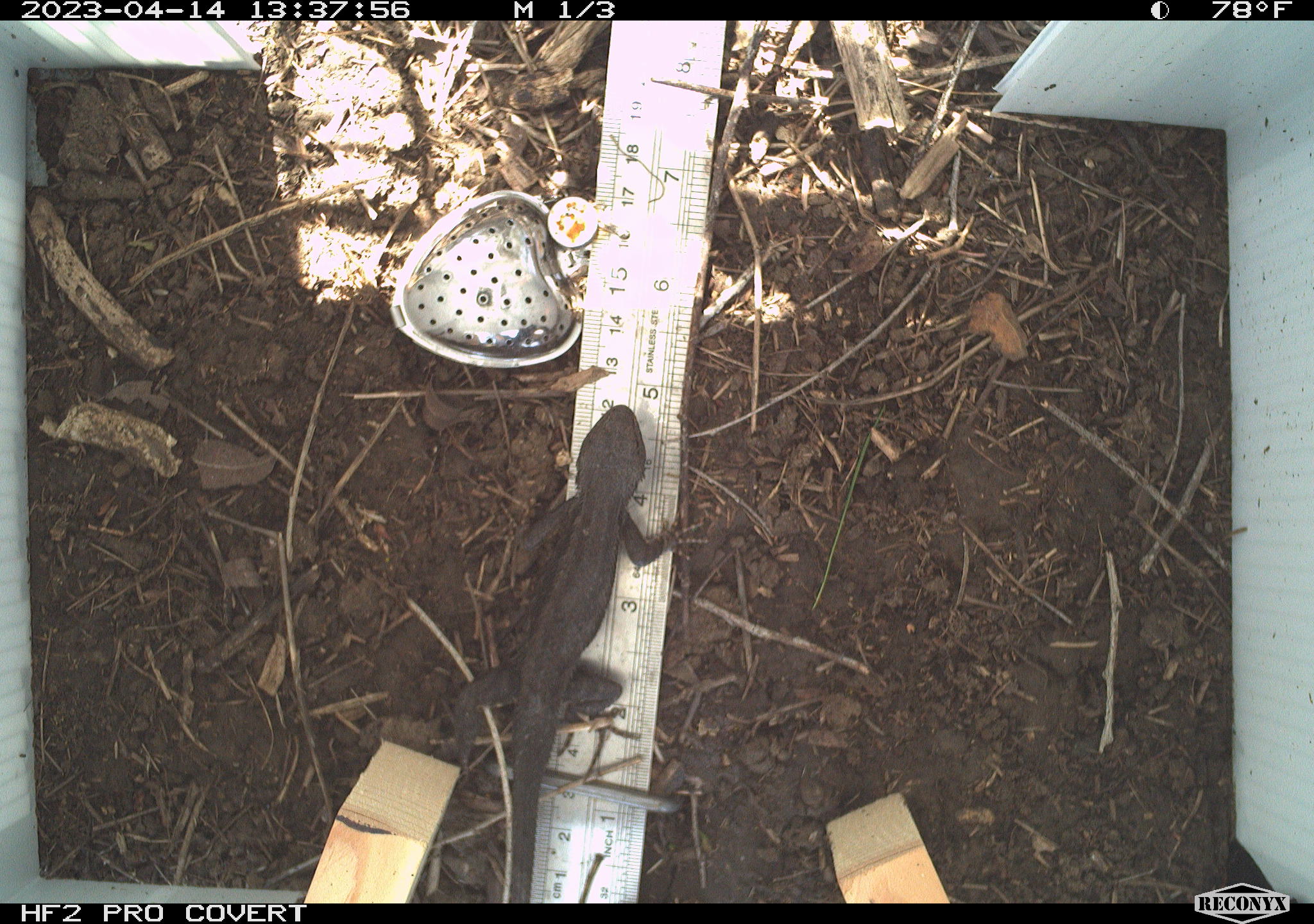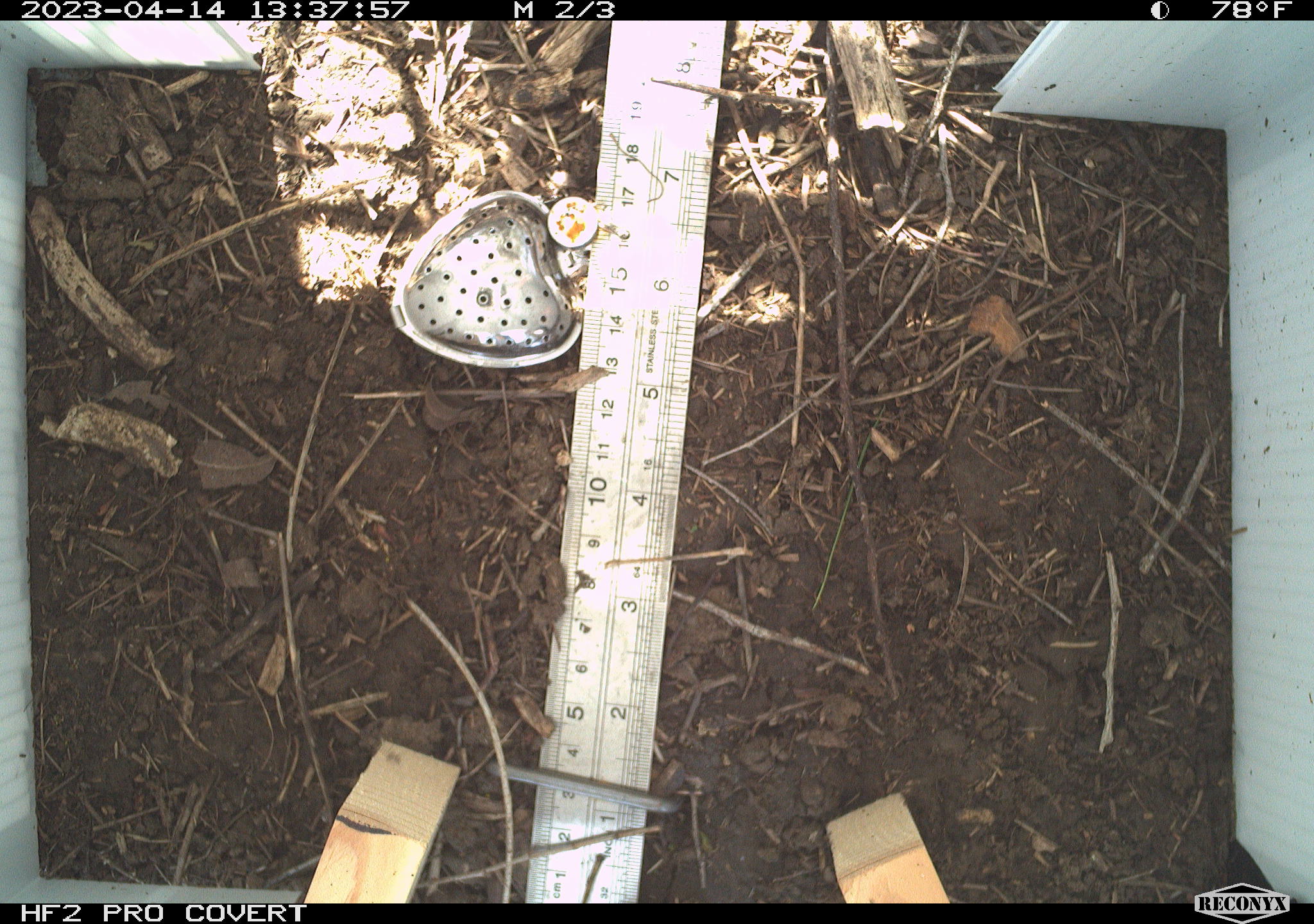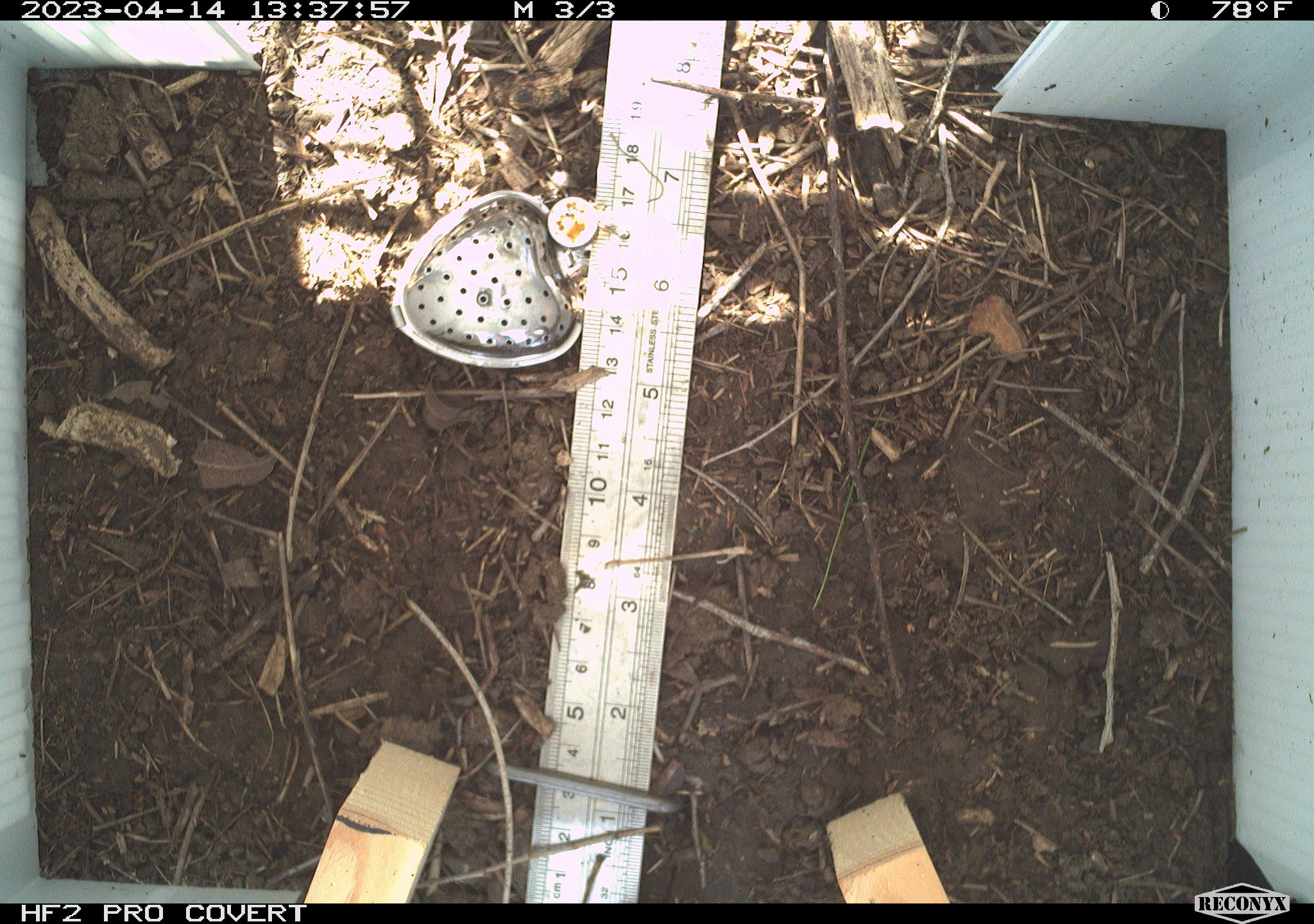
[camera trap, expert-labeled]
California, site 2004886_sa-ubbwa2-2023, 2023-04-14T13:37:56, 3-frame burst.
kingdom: Animalia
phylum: Chordata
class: Reptilia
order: Squamata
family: Phrynosomatidae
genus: Sceloporus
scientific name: Sceloporus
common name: spiny lizards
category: sceloporus species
Sceloporus species (spiny lizards) (Sceloporus).